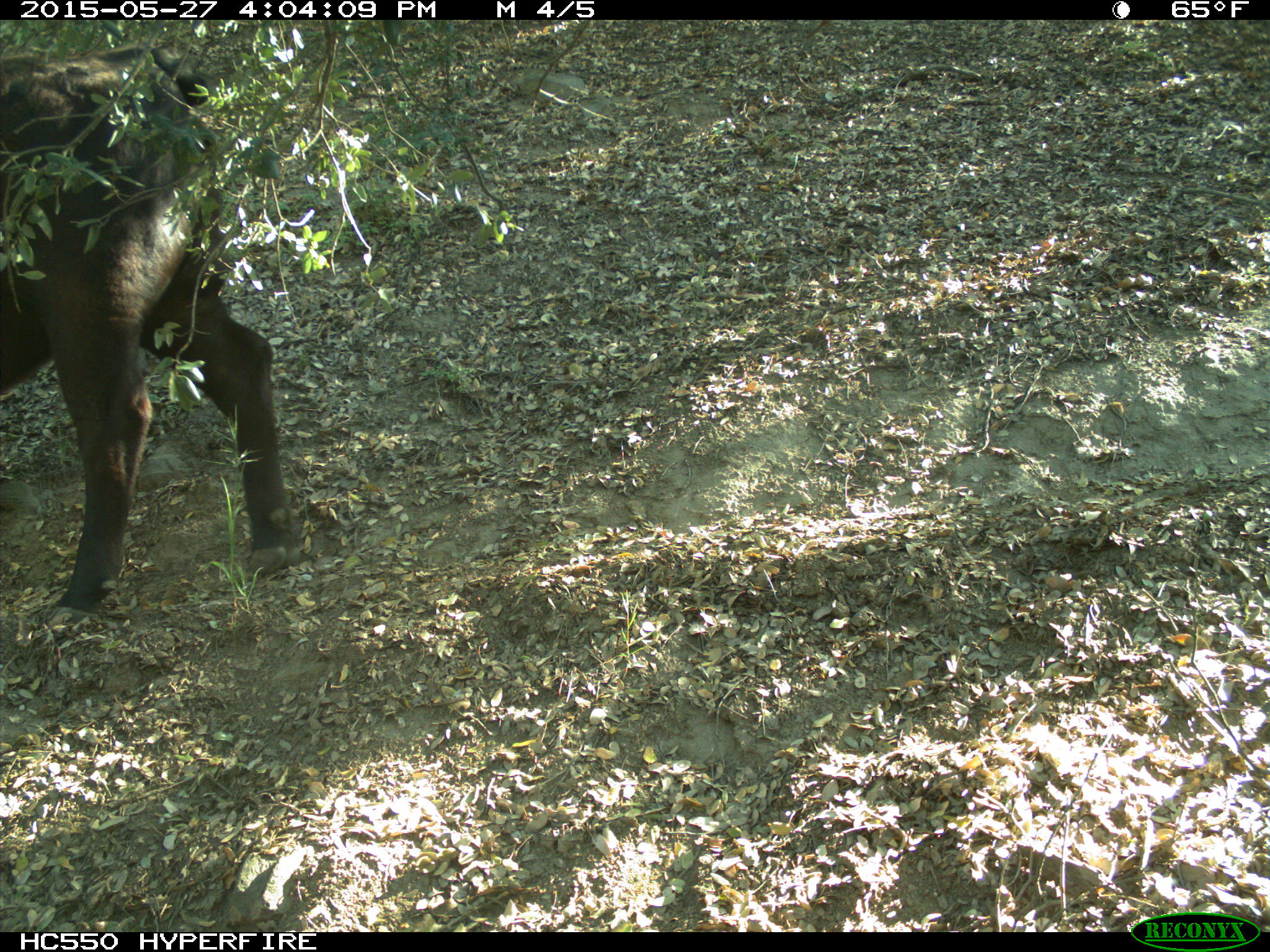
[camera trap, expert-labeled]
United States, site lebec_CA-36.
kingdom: Animalia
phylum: Chordata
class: Mammalia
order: Artiodactyla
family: Bovidae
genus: Bos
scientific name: Bos taurus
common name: domestic cow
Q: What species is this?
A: Bos taurus (domestic cow).